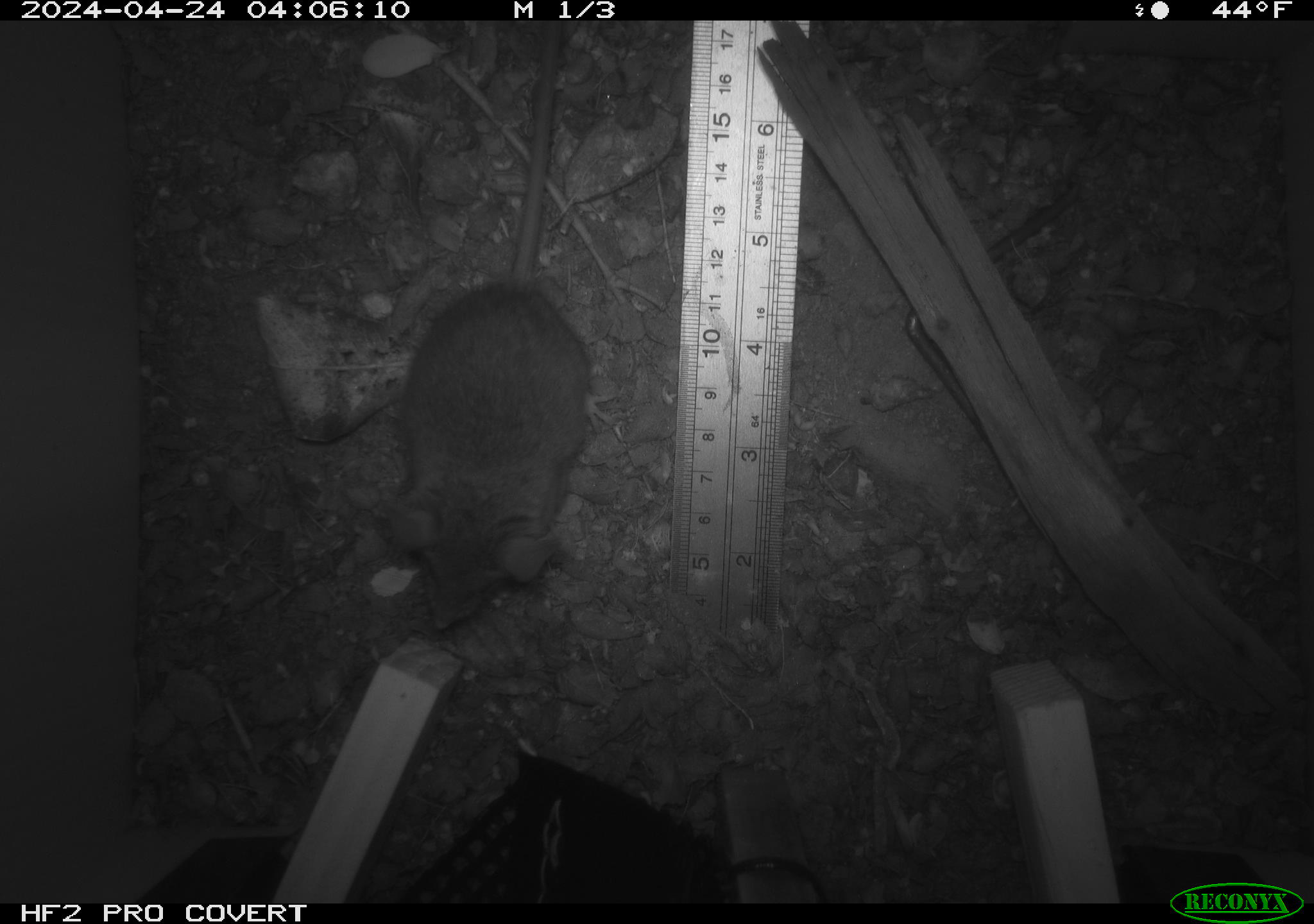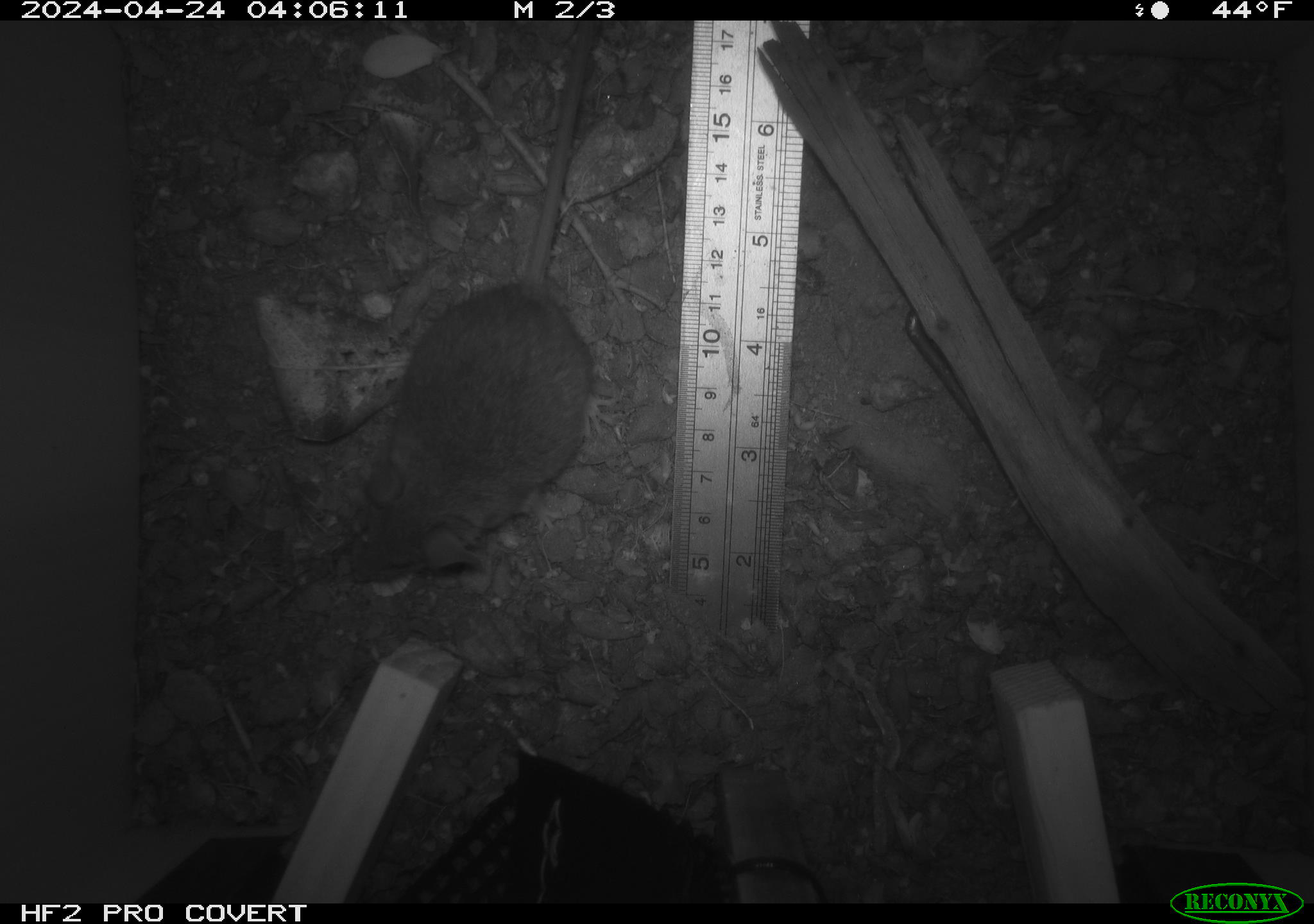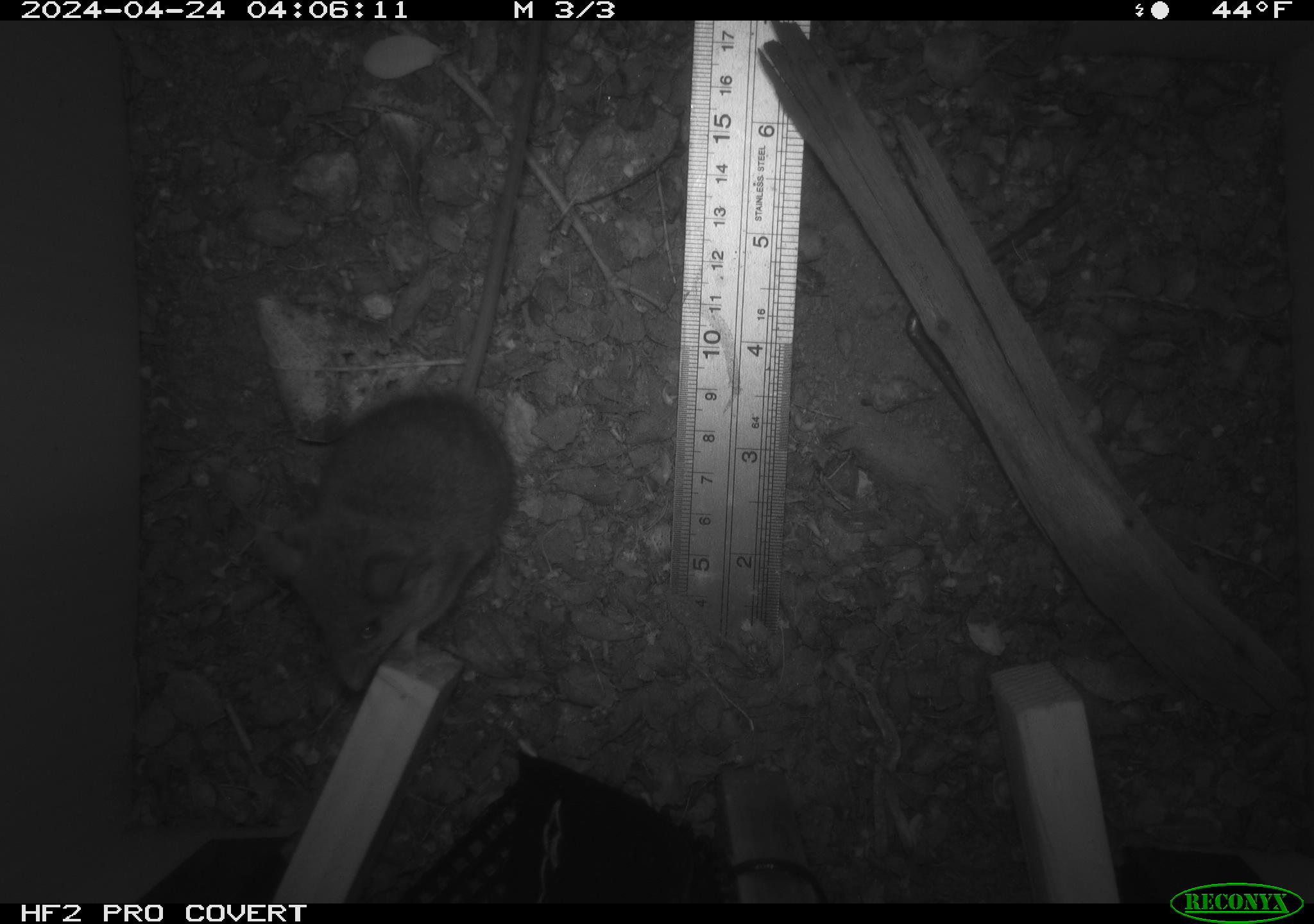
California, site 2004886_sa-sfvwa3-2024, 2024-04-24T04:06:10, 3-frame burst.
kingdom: Animalia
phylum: Chordata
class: Mammalia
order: Rodentia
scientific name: Rodentia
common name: mouse species